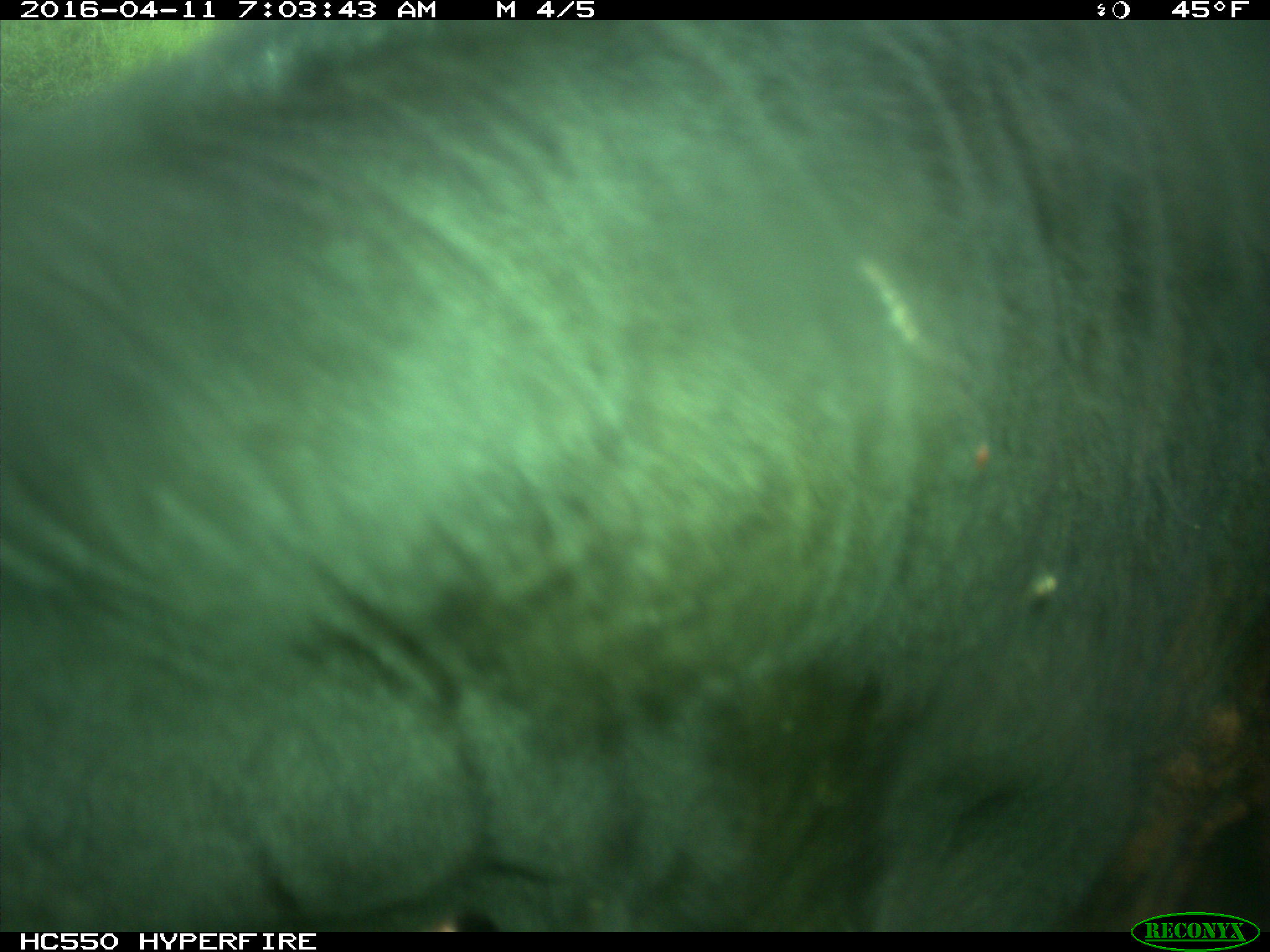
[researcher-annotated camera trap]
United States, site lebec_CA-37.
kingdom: Animalia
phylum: Chordata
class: Mammalia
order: Artiodactyla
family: Bovidae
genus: Bos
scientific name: Bos taurus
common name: domestic cow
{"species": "Bos taurus (domestic cow)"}